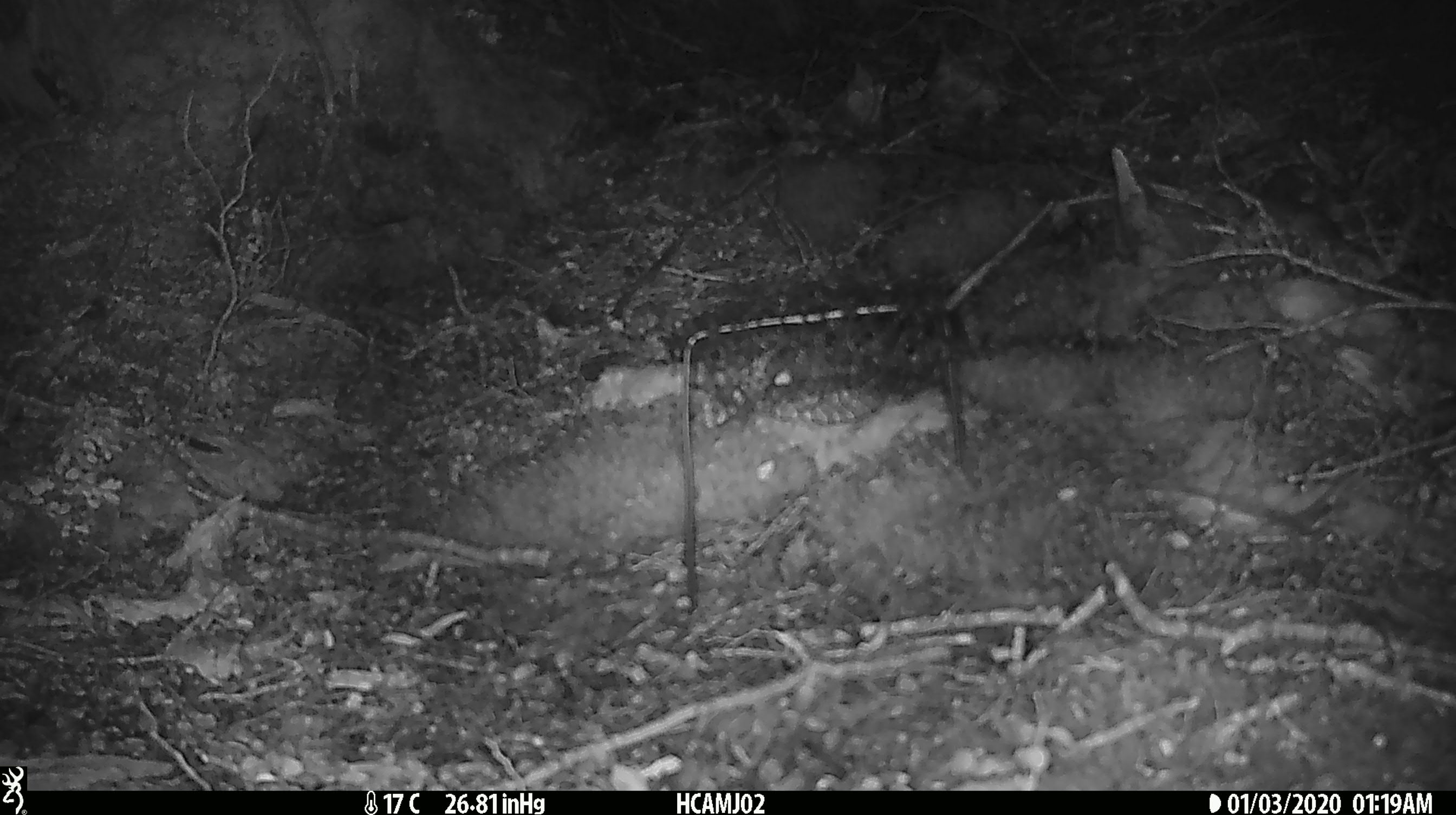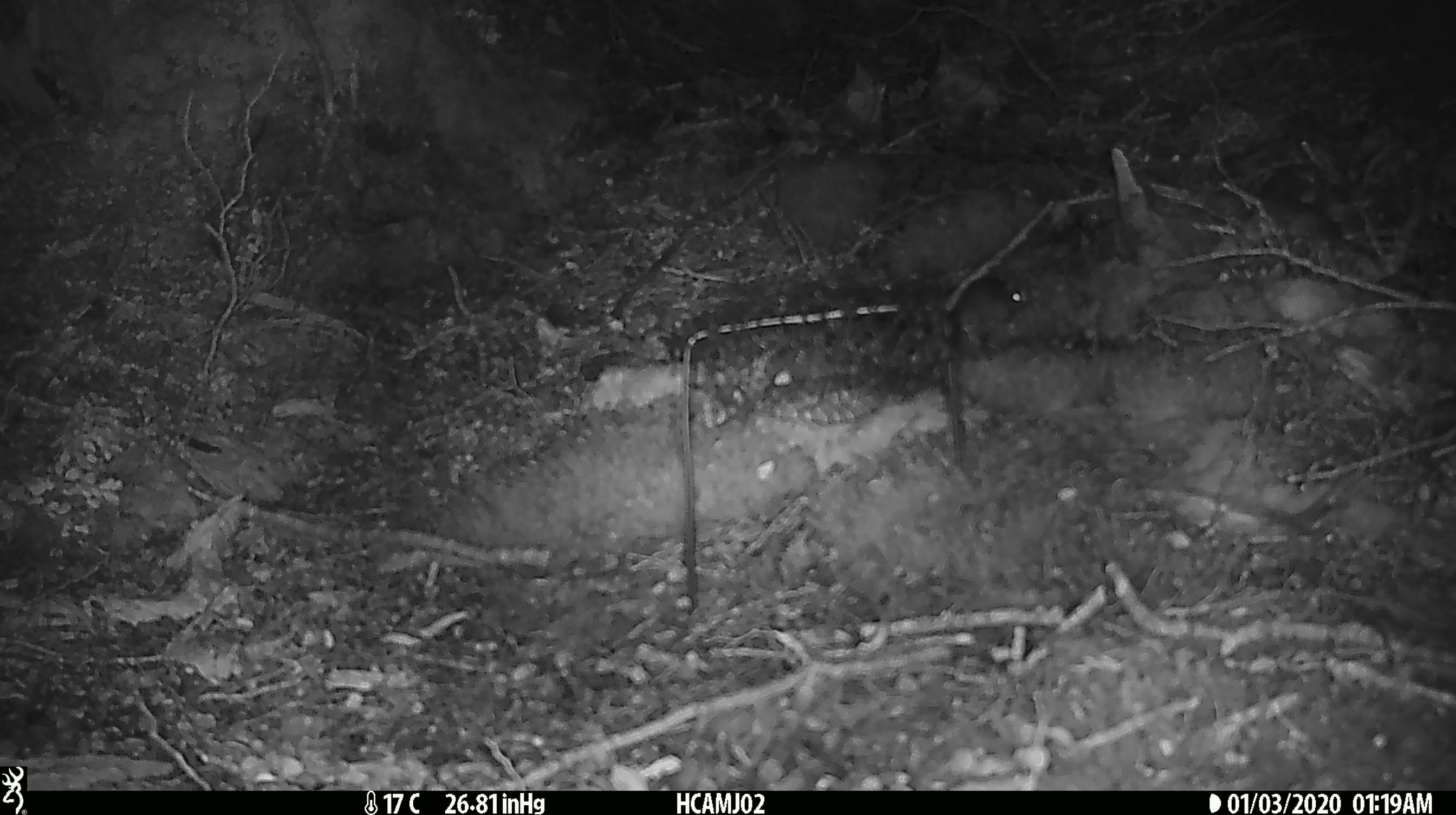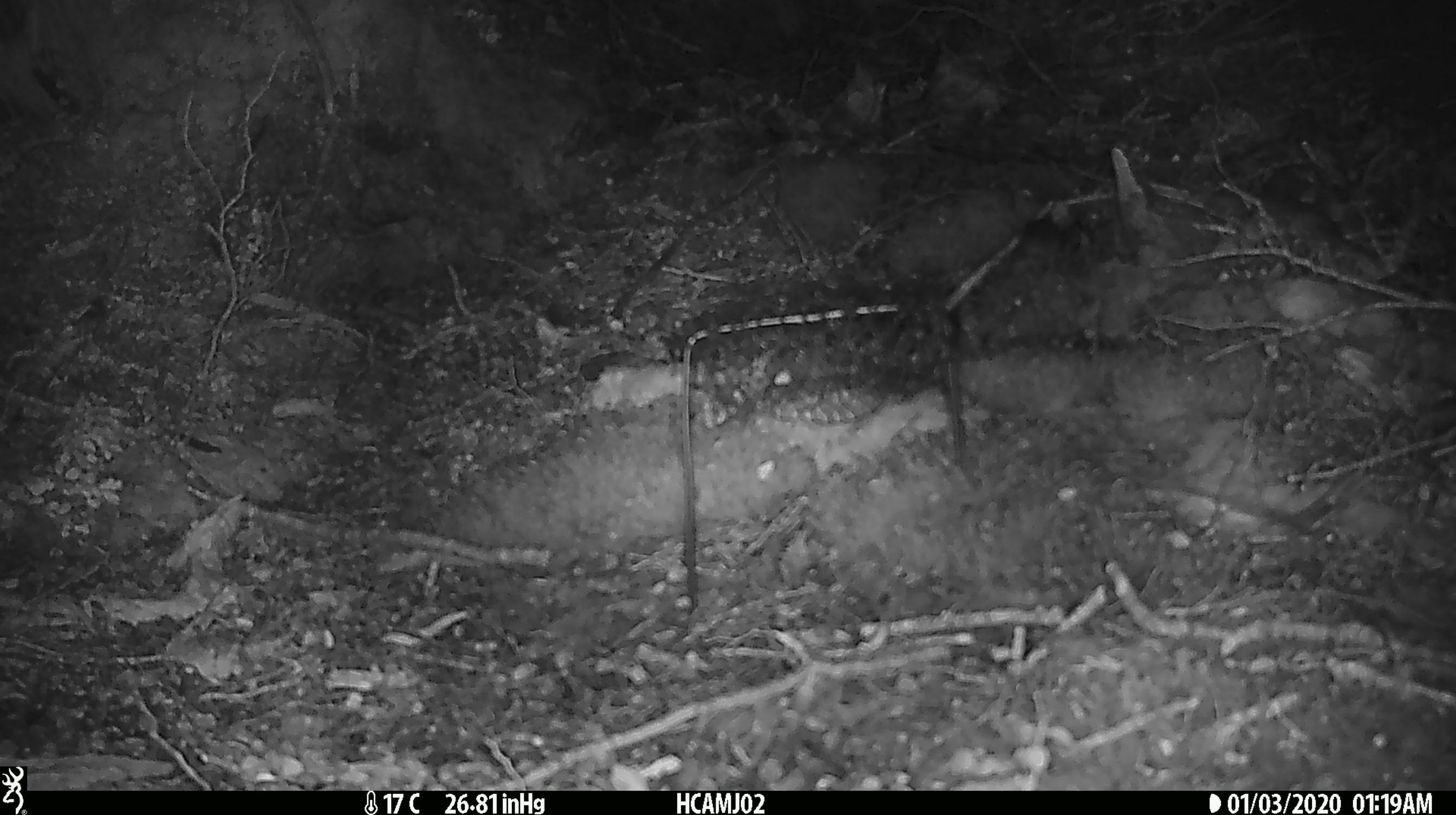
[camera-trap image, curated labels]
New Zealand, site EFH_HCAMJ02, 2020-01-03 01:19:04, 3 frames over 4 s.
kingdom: Animalia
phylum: Chordata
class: Mammalia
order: Rodentia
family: Muridae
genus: Mus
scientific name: Mus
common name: mouse